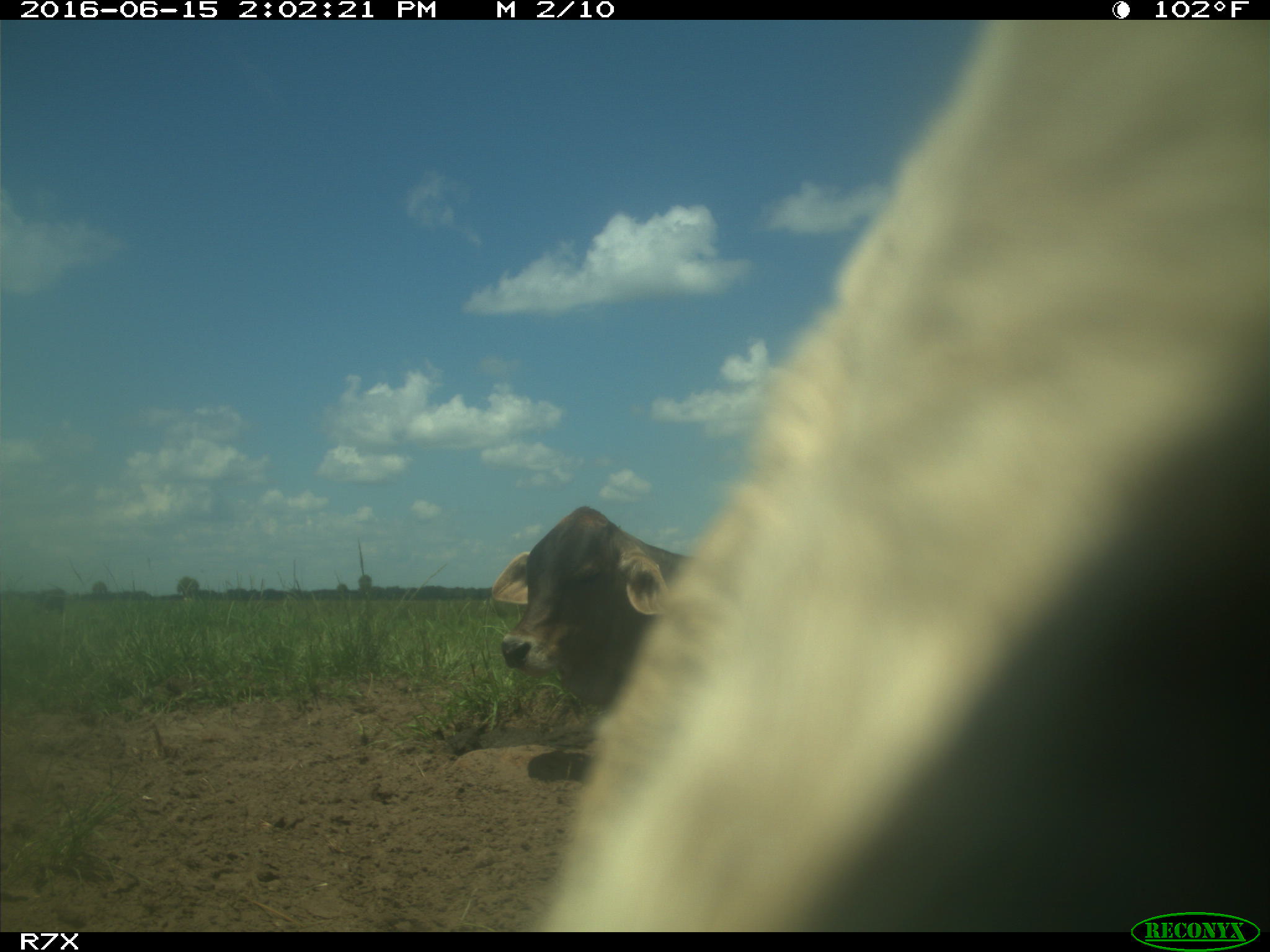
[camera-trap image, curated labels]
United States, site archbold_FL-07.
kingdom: Animalia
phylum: Chordata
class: Mammalia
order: Artiodactyla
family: Bovidae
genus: Bos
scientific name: Bos taurus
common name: domestic cow